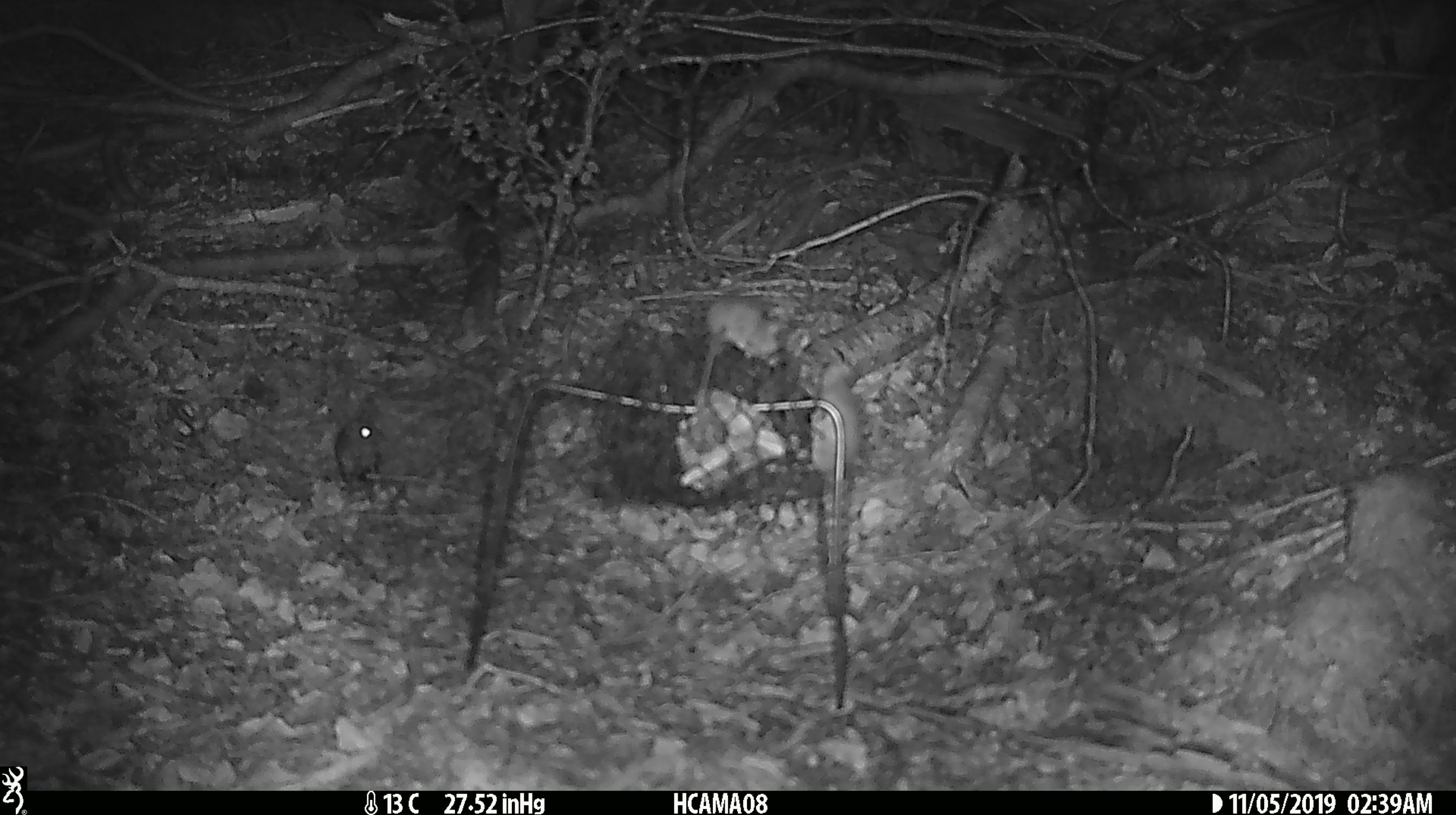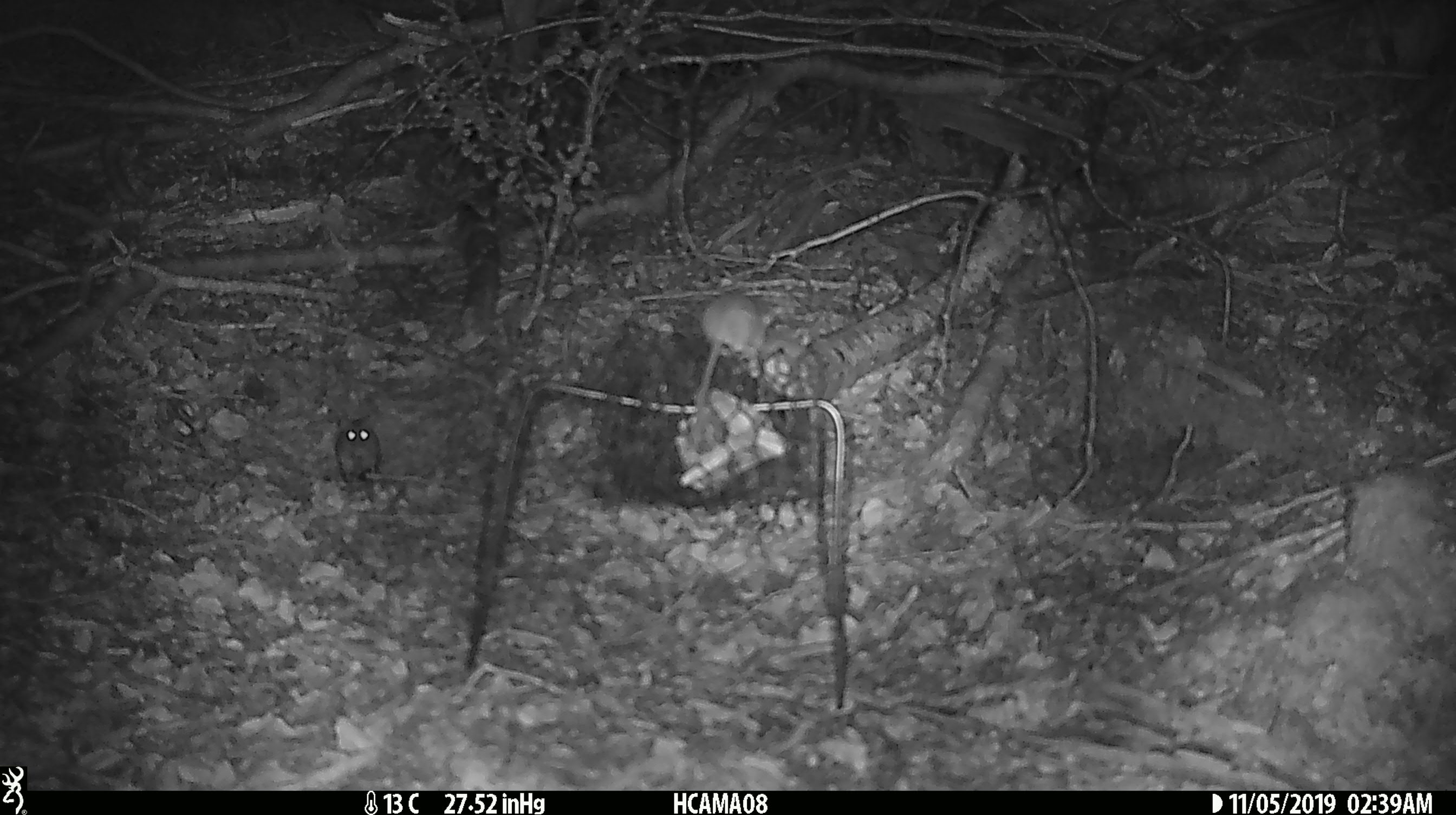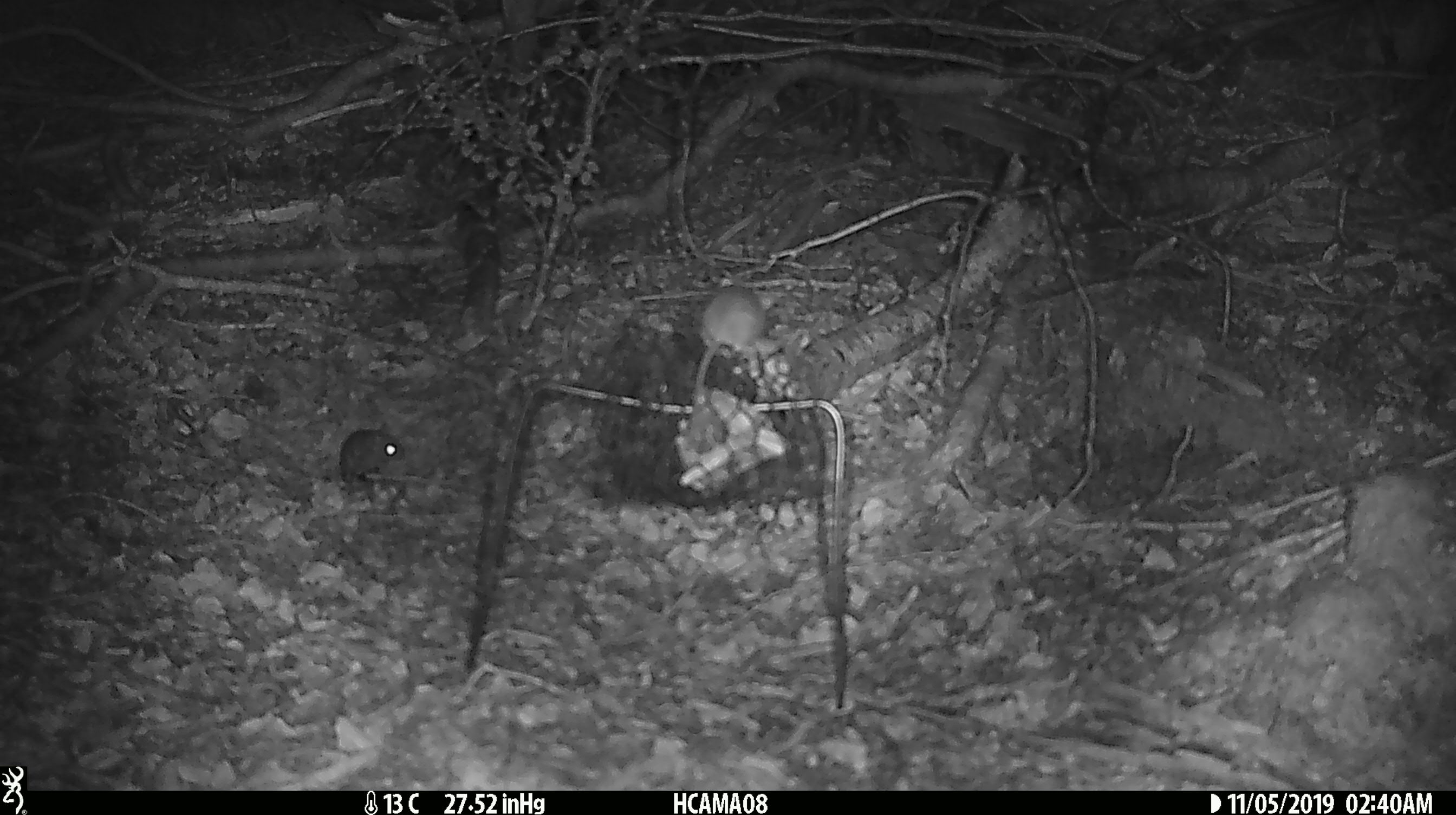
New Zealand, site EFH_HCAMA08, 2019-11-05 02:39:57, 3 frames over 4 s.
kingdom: Animalia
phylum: Chordata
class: Mammalia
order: Rodentia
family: Muridae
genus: Mus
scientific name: Mus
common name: mouse